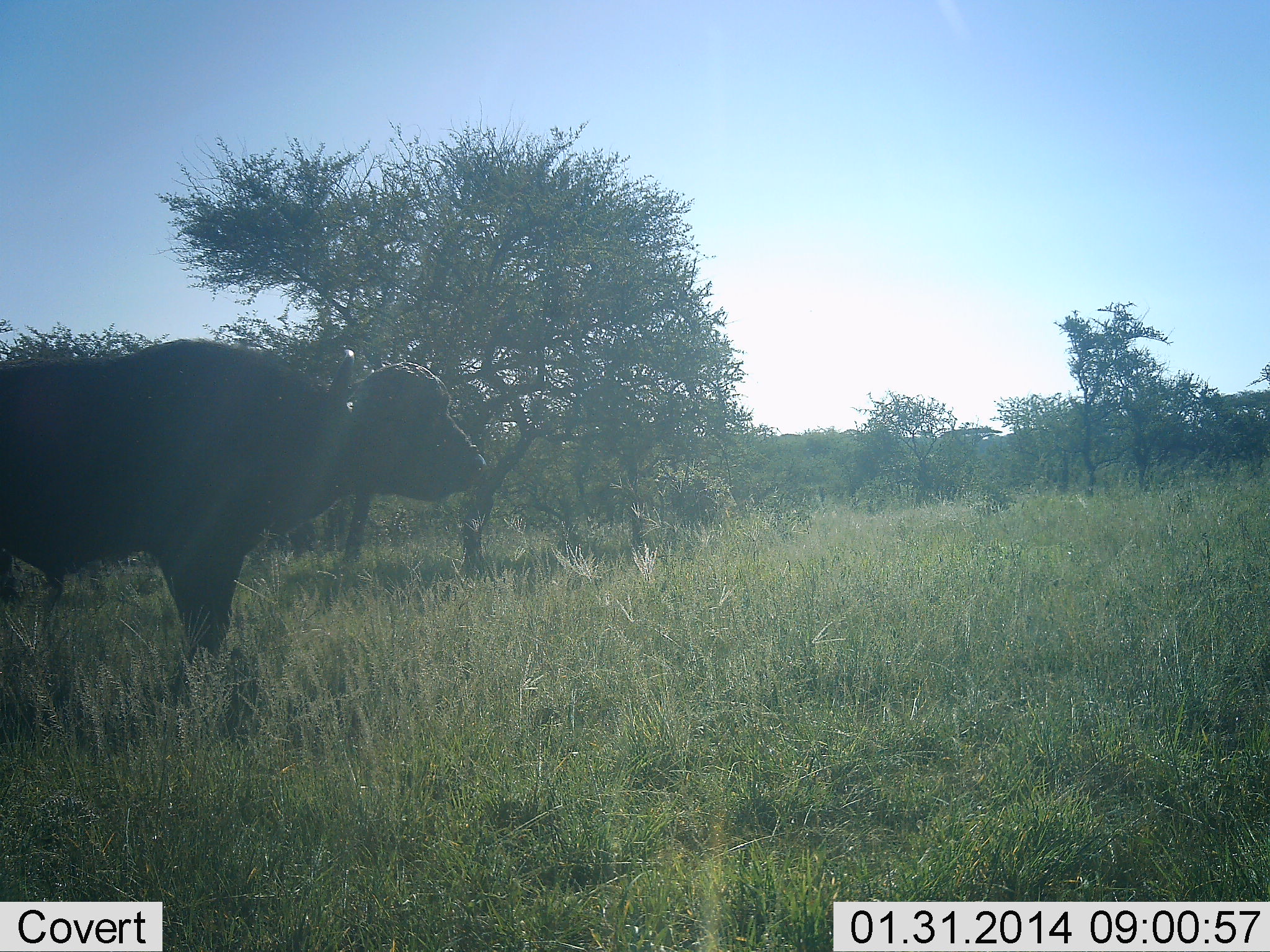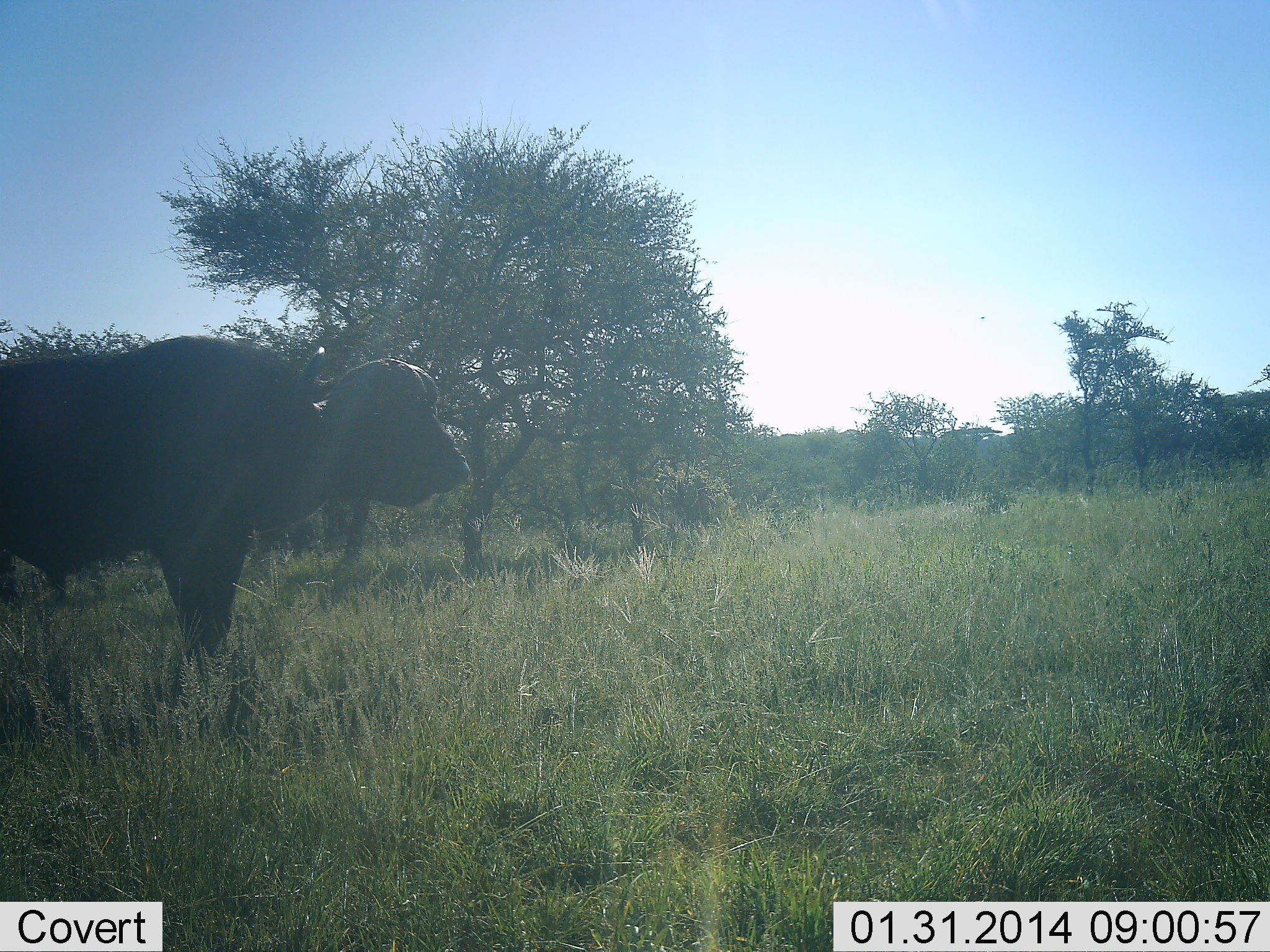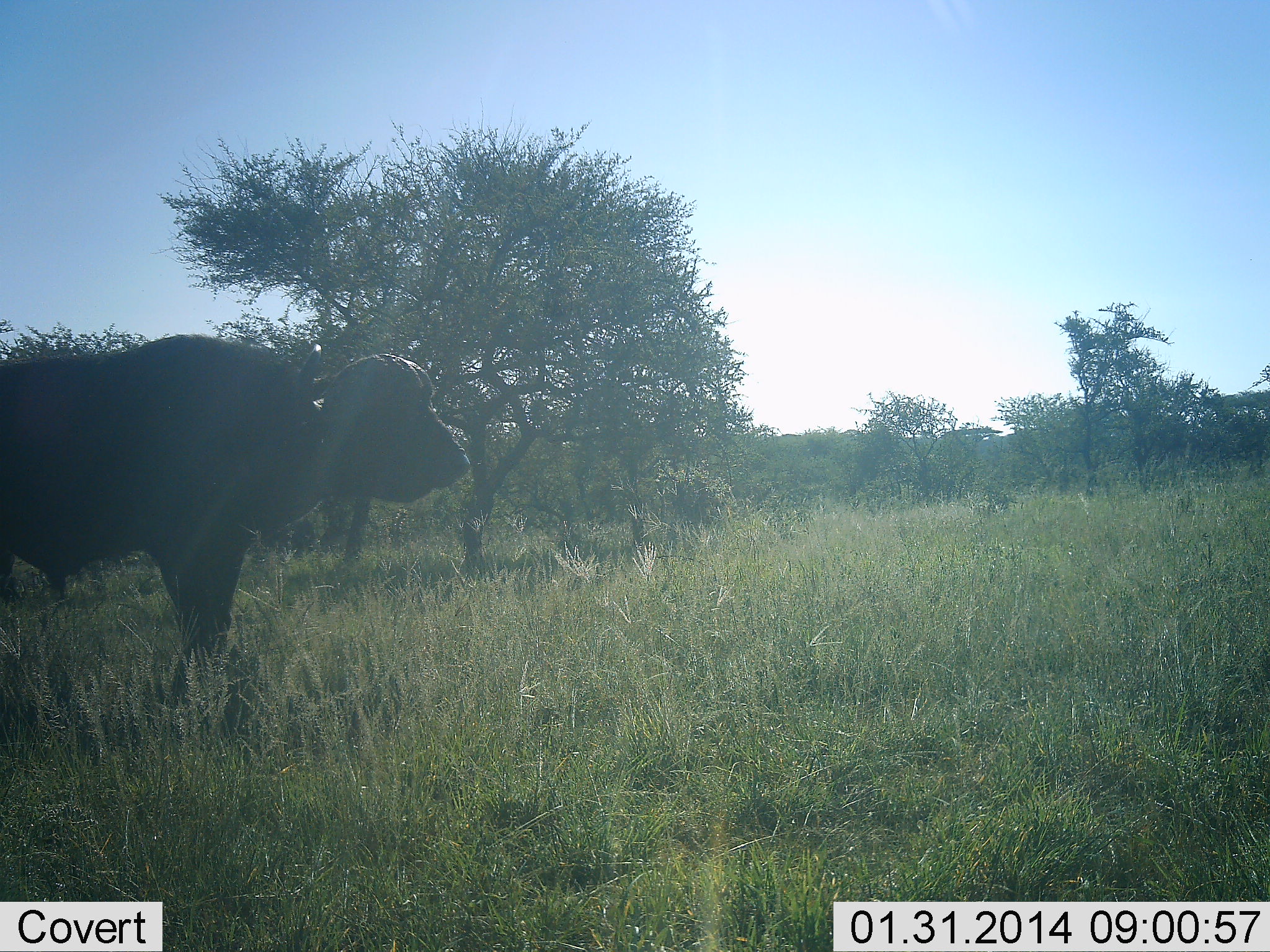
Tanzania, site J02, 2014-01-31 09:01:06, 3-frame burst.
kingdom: Animalia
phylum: Chordata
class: Mammalia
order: Artiodactyla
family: Bovidae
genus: Syncerus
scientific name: Syncerus caffer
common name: cape buffalo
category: buffalo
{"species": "buffalo (cape buffalo) (Syncerus caffer)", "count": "1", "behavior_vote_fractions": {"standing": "100%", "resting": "0%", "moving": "0%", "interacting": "0%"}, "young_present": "0%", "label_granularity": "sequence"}